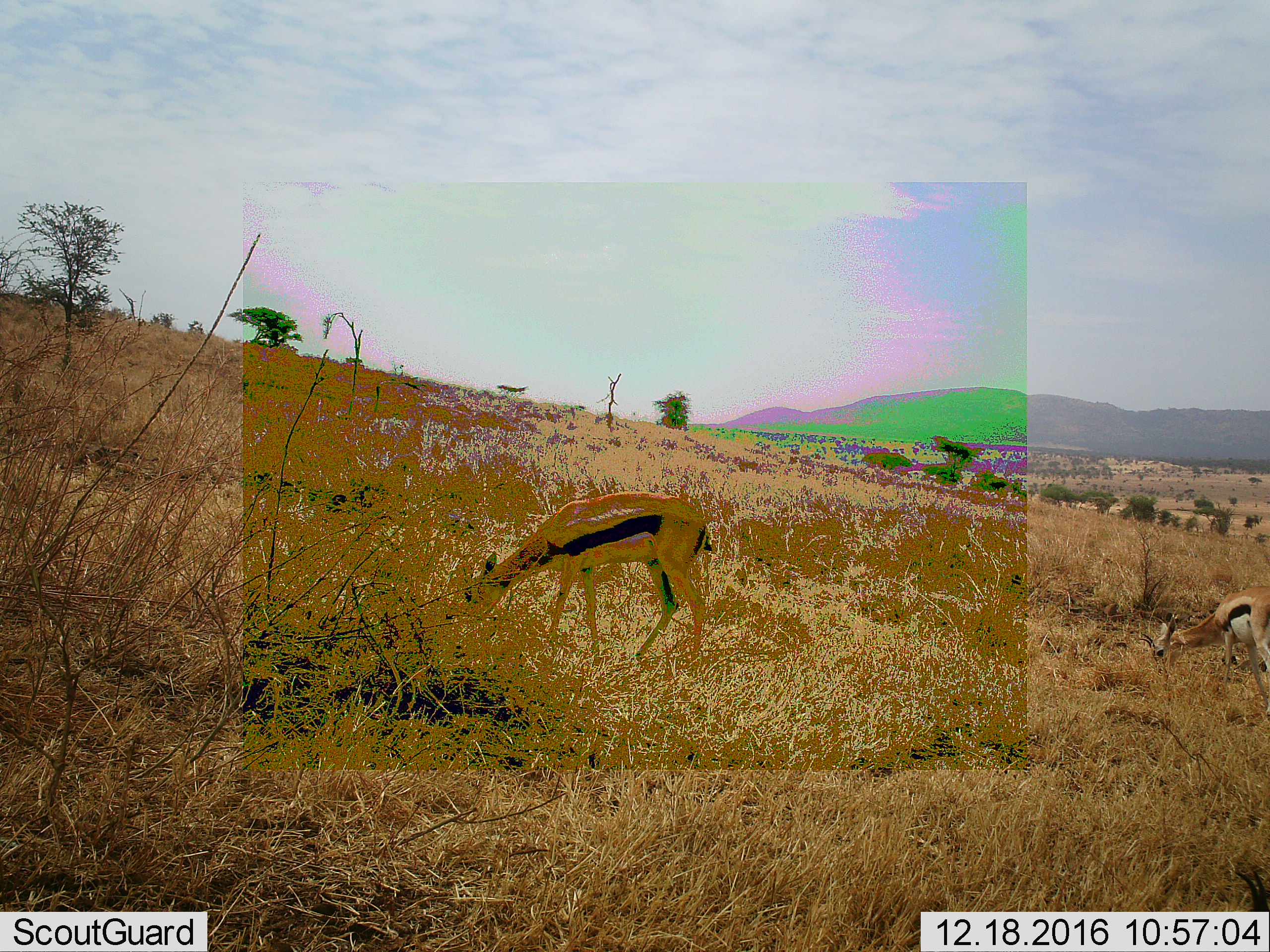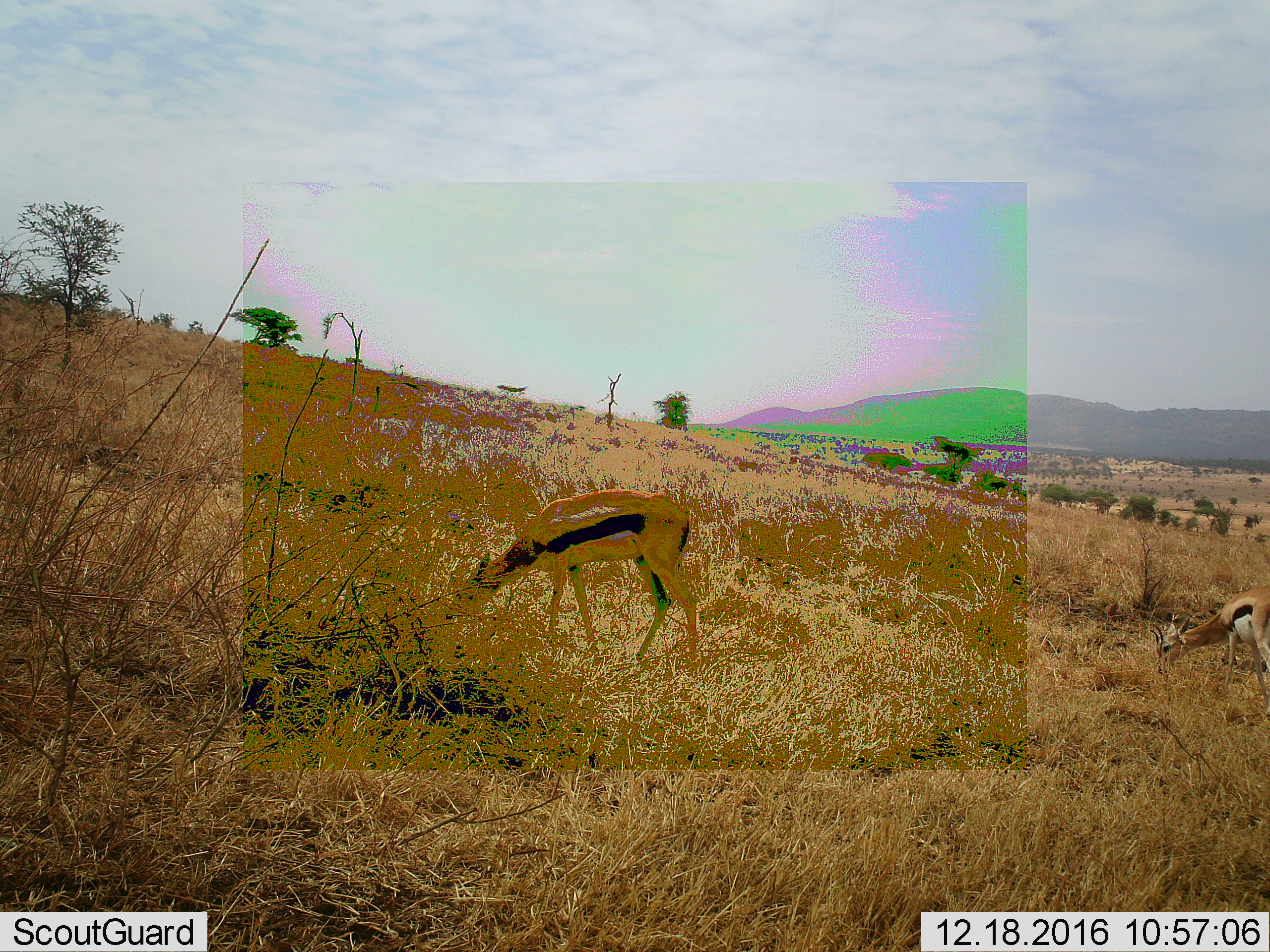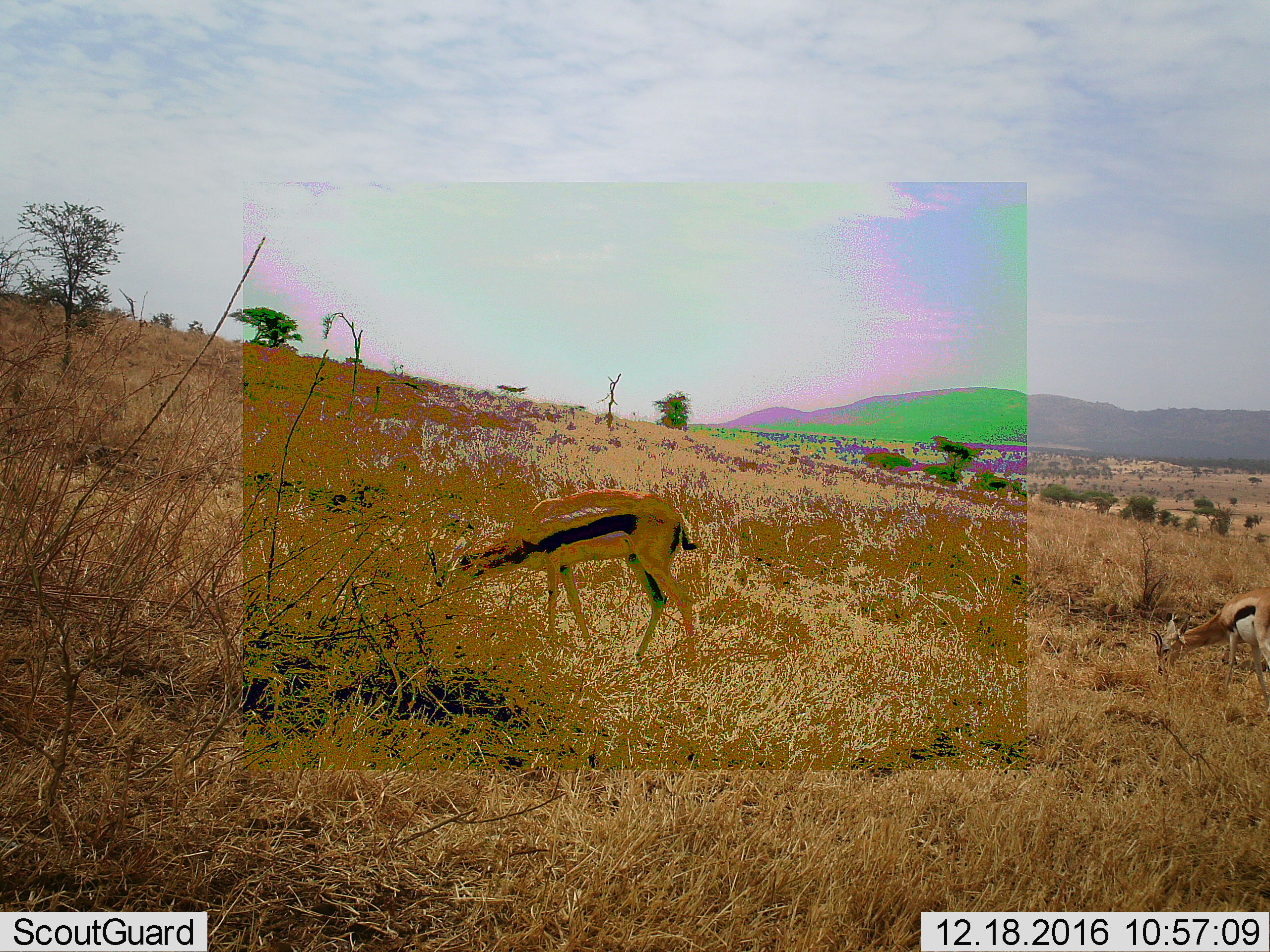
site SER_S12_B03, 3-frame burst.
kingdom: Animalia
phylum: Chordata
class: Mammalia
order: Artiodactyla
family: Bovidae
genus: Eudorcas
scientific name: Eudorcas thomsonii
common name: thomson's gazelle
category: gazellethomsons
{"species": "gazellethomsons (thomson's gazelle) (Eudorcas thomsonii)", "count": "2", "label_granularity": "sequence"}